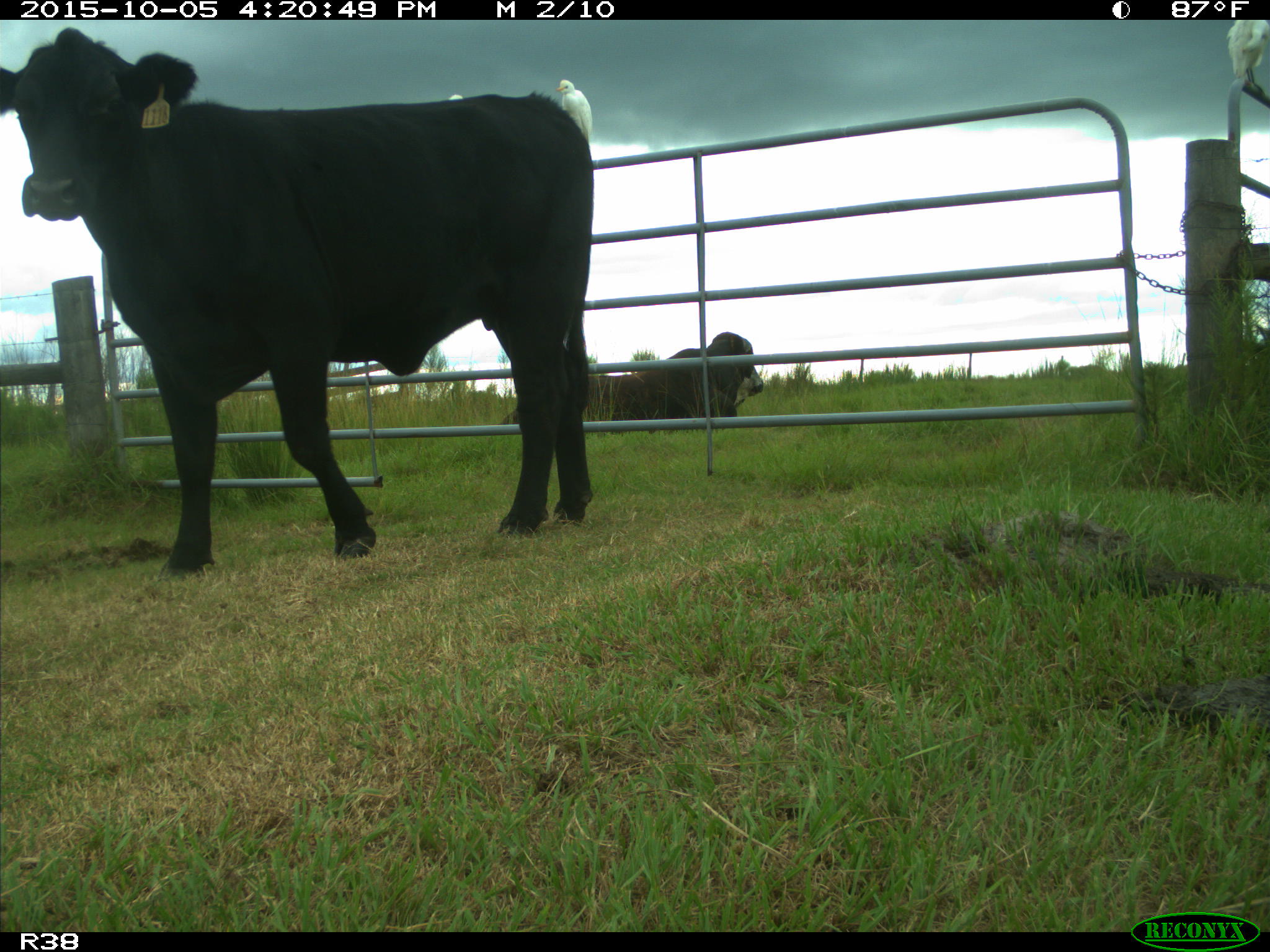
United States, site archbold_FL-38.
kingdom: Animalia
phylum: Chordata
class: Mammalia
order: Artiodactyla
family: Bovidae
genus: Bos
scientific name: Bos taurus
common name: domestic cow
Bos taurus (domestic cow).